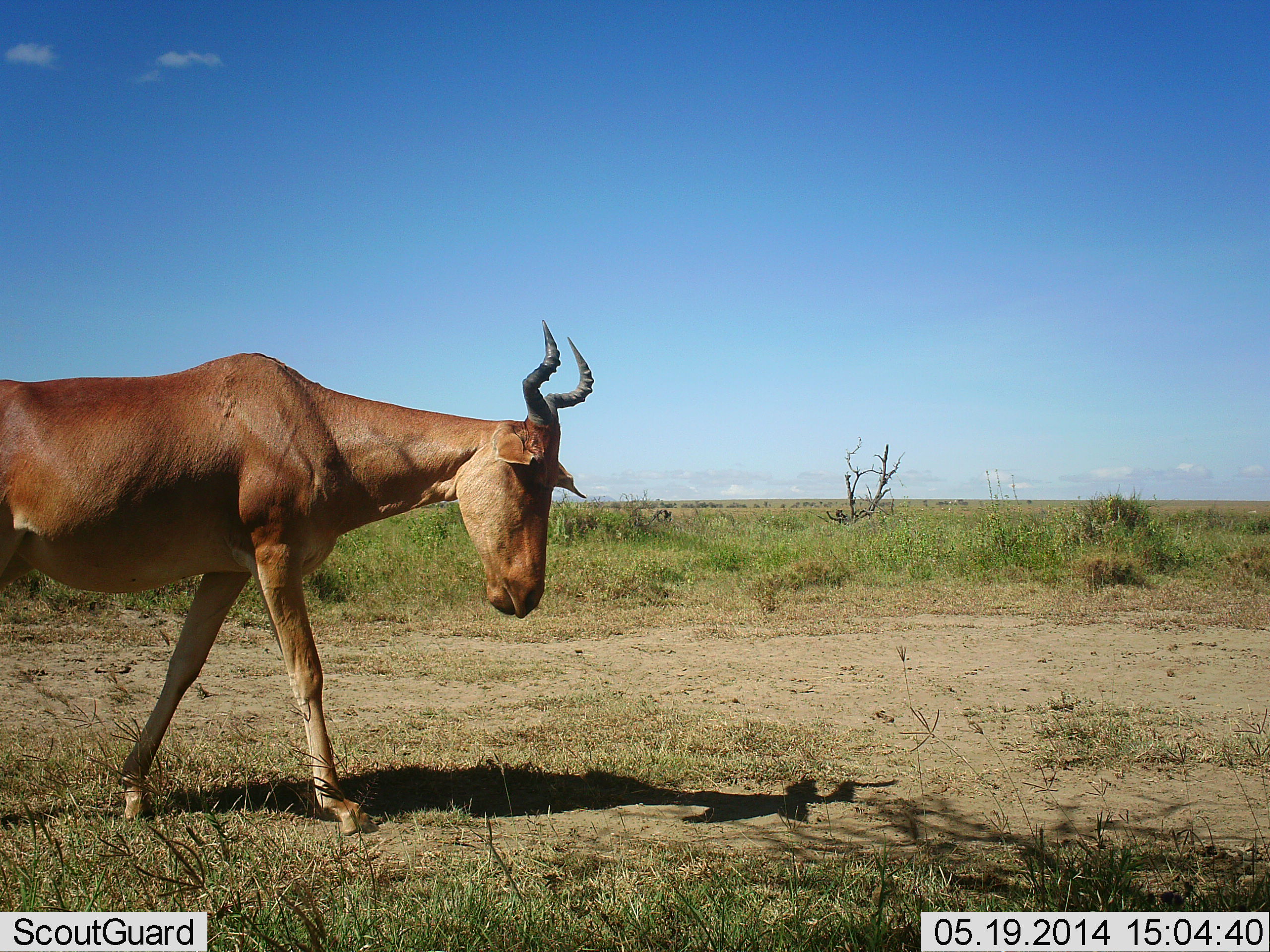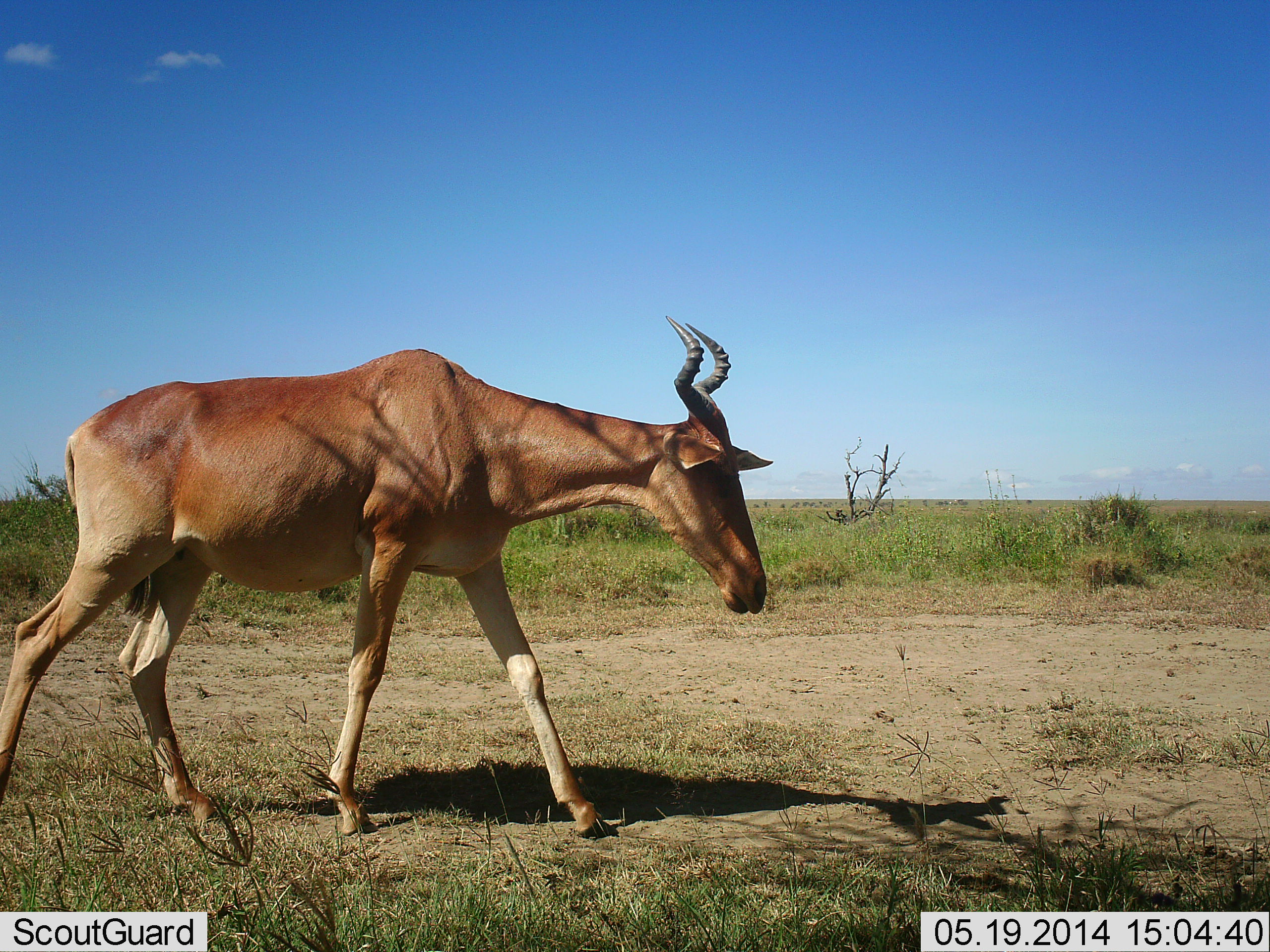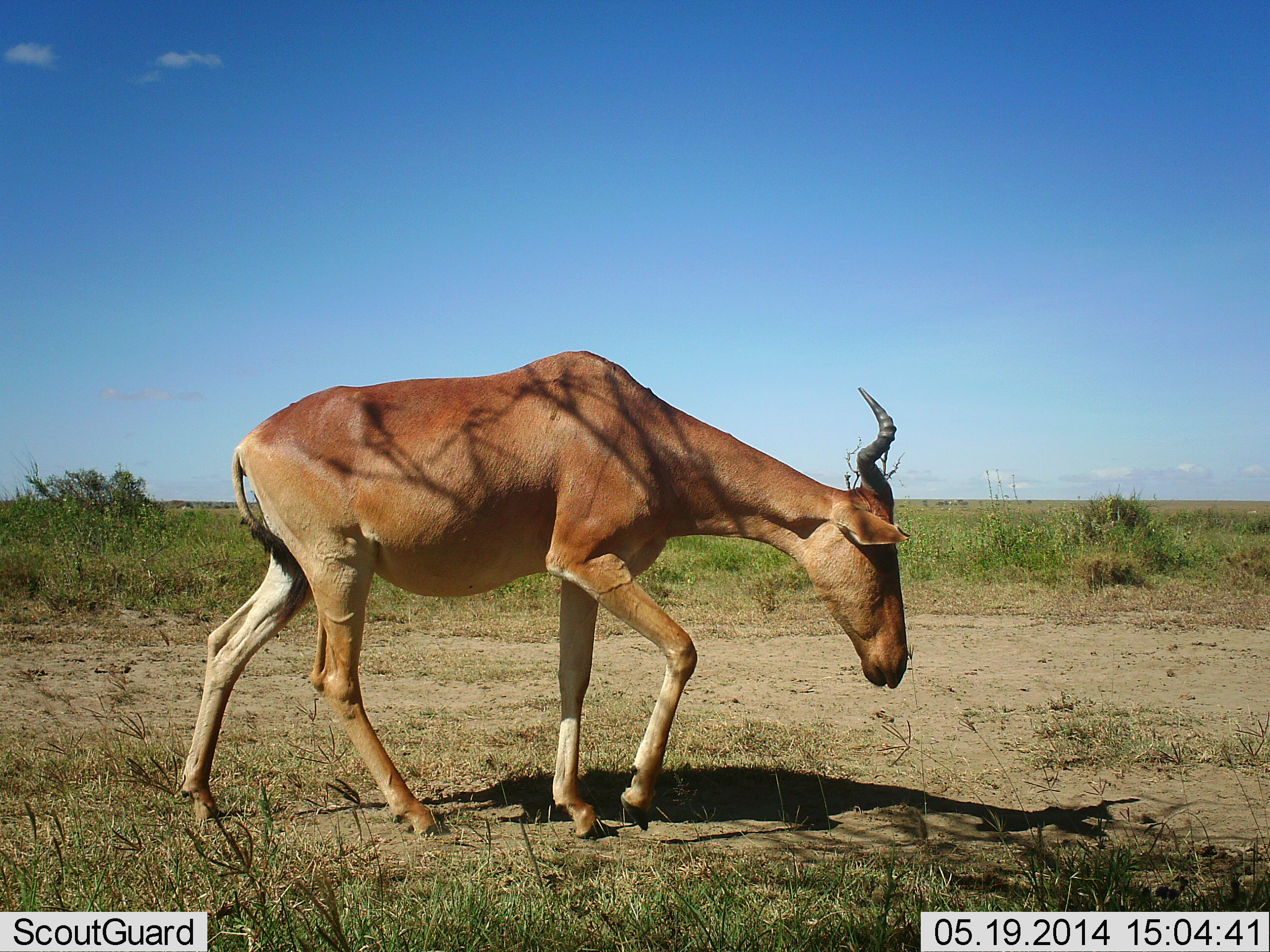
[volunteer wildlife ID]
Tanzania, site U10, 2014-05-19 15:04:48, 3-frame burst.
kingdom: Animalia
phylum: Chordata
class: Mammalia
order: Artiodactyla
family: Bovidae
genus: Alcelaphus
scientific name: Alcelaphus buselaphus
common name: hartebeest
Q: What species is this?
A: Hartebeest (Alcelaphus buselaphus).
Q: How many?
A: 1.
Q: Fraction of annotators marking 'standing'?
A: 0%.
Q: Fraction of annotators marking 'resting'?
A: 2%.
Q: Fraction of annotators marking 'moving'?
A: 100%.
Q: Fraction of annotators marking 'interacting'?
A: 0%.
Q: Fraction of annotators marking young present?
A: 0%.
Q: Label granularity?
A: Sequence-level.